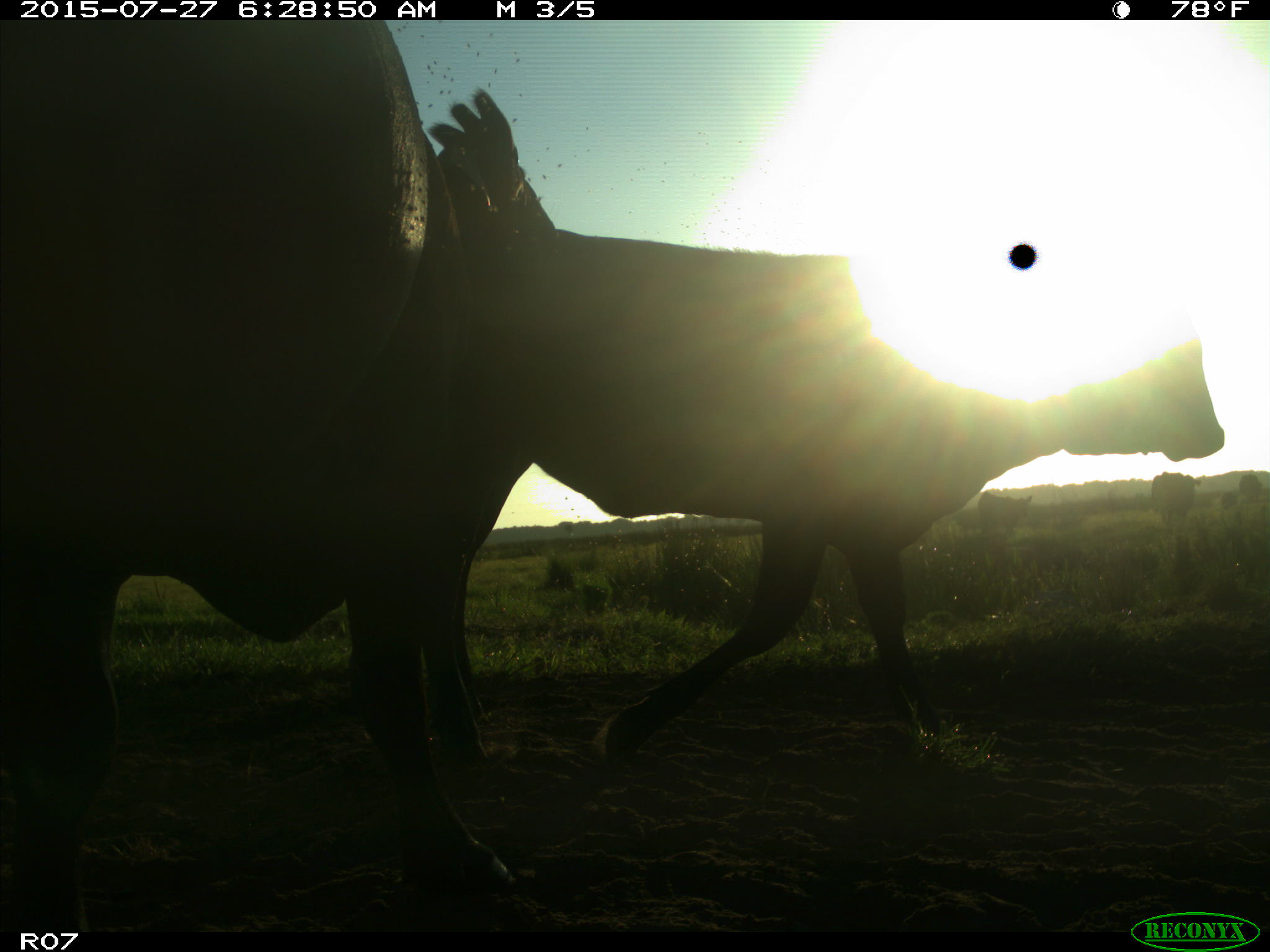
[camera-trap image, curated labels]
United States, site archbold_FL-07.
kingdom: Animalia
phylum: Chordata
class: Mammalia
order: Artiodactyla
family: Bovidae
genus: Bos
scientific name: Bos taurus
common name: domestic cow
Bos taurus (domestic cow).